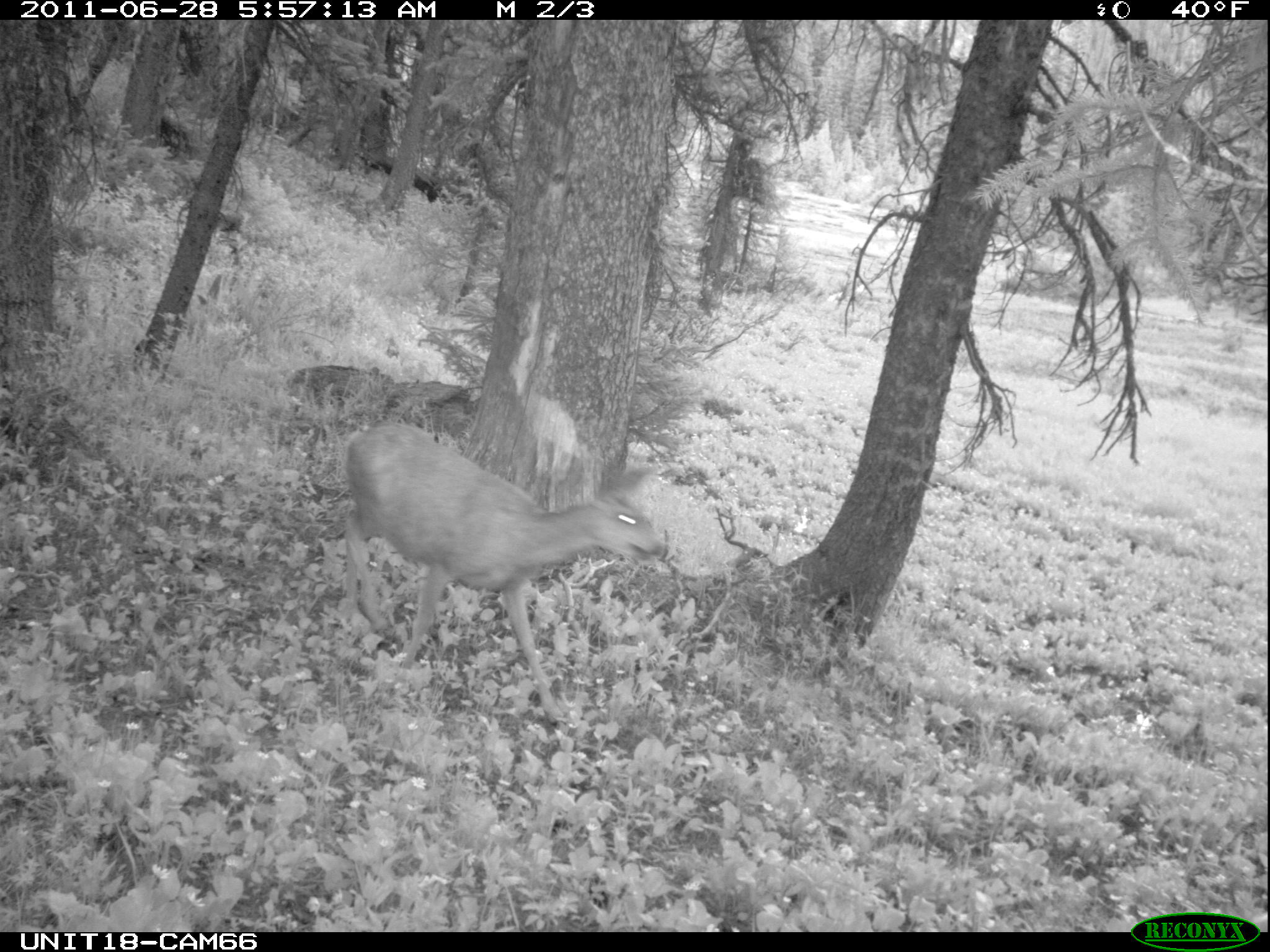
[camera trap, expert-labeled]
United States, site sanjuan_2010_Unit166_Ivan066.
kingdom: Animalia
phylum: Chordata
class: Mammalia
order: Artiodactyla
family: Cervidae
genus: Odocoileus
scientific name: Odocoileus hemionus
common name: mule deer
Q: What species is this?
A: Odocoileus hemionus (mule deer).